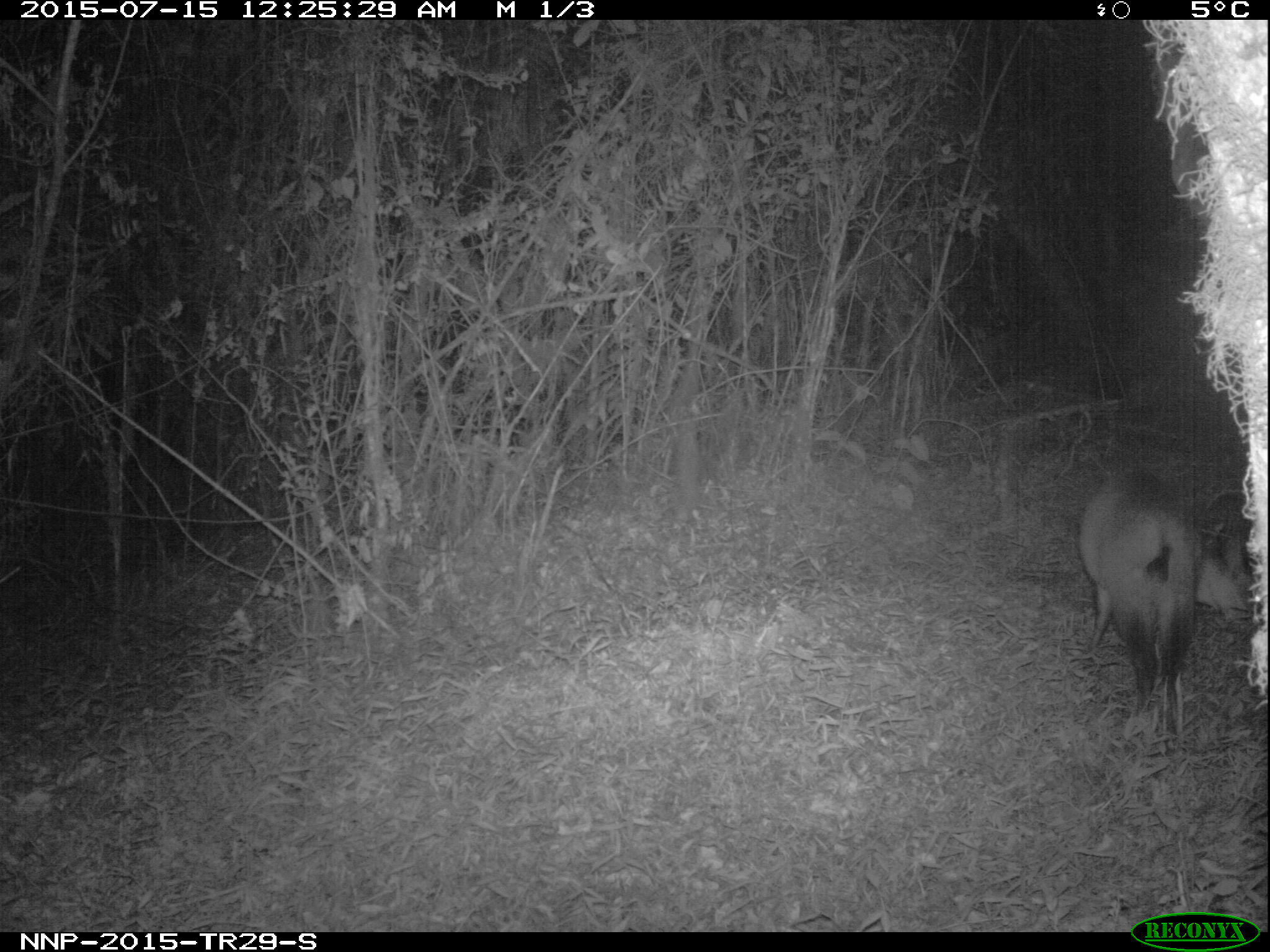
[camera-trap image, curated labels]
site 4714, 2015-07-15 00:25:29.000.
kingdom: Animalia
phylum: Chordata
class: Mammalia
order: Artiodactyla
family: Bovidae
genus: Cephalophus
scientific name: Cephalophus nigrifrons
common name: black-fronted duiker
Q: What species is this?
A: Cephalophus nigrifrons (black-fronted duiker).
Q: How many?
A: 1.